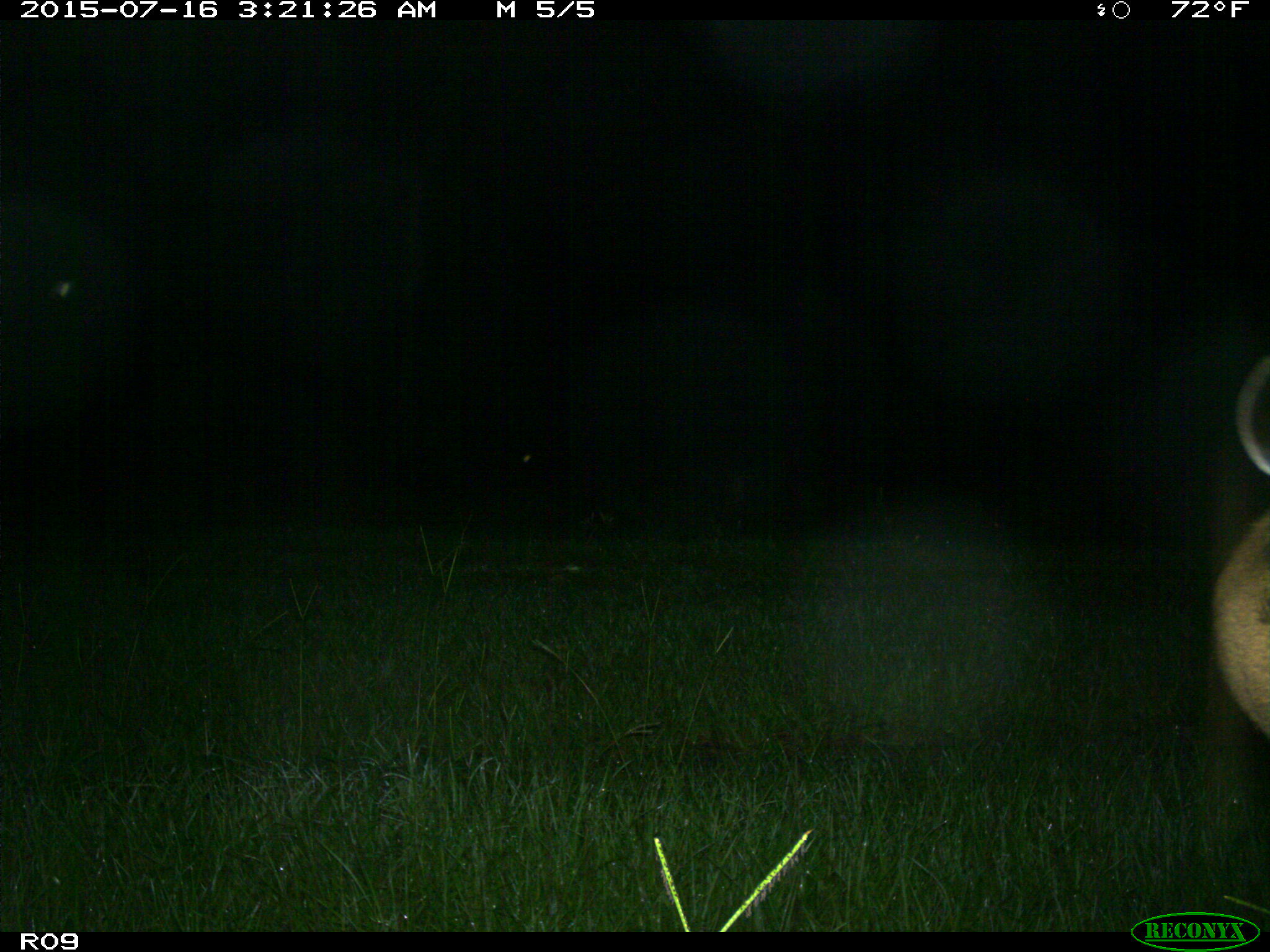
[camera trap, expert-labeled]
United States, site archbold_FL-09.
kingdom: Animalia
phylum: Chordata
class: Mammalia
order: Artiodactyla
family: Cervidae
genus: Odocoileus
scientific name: Odocoileus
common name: deer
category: unidentified deer